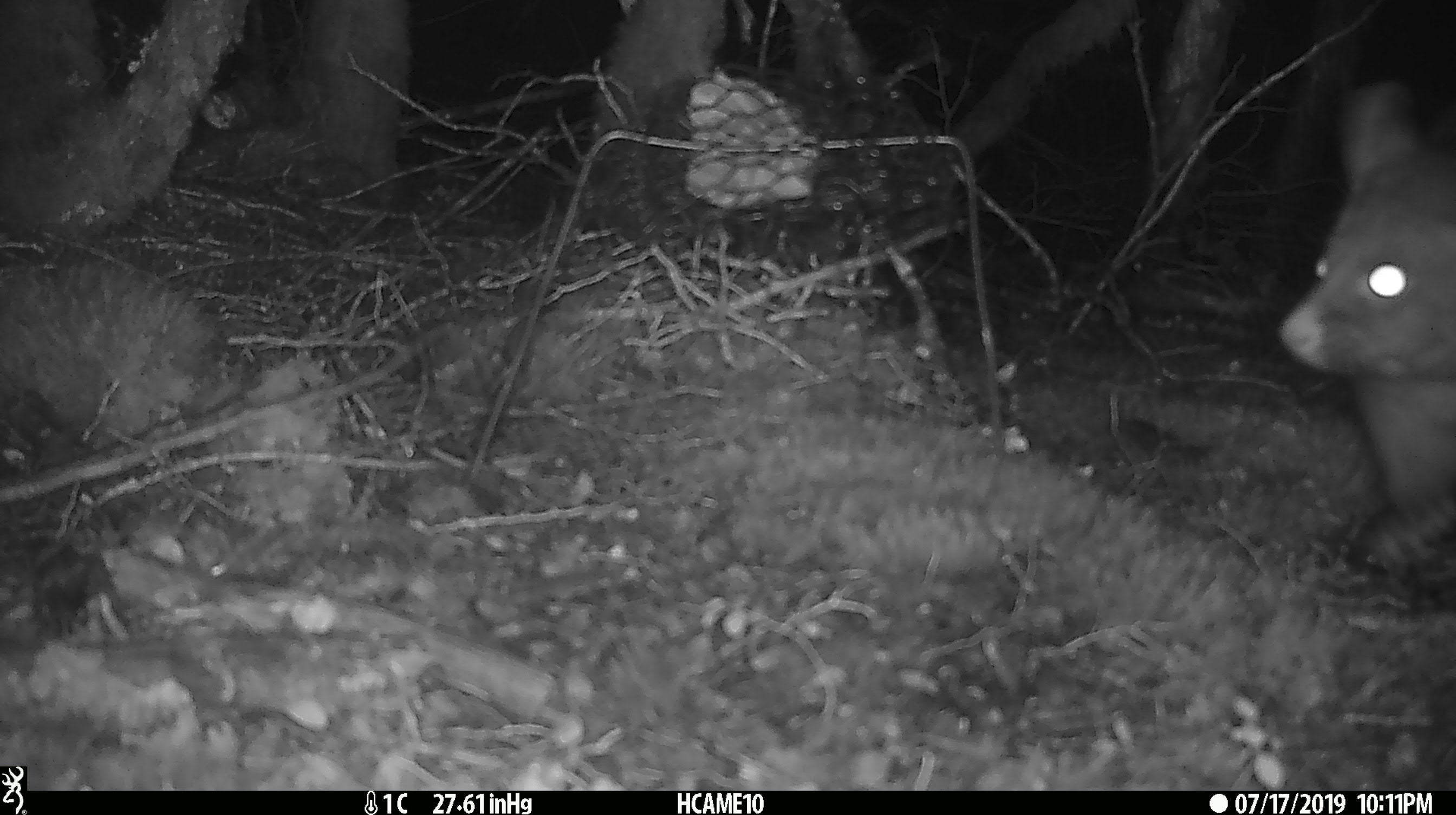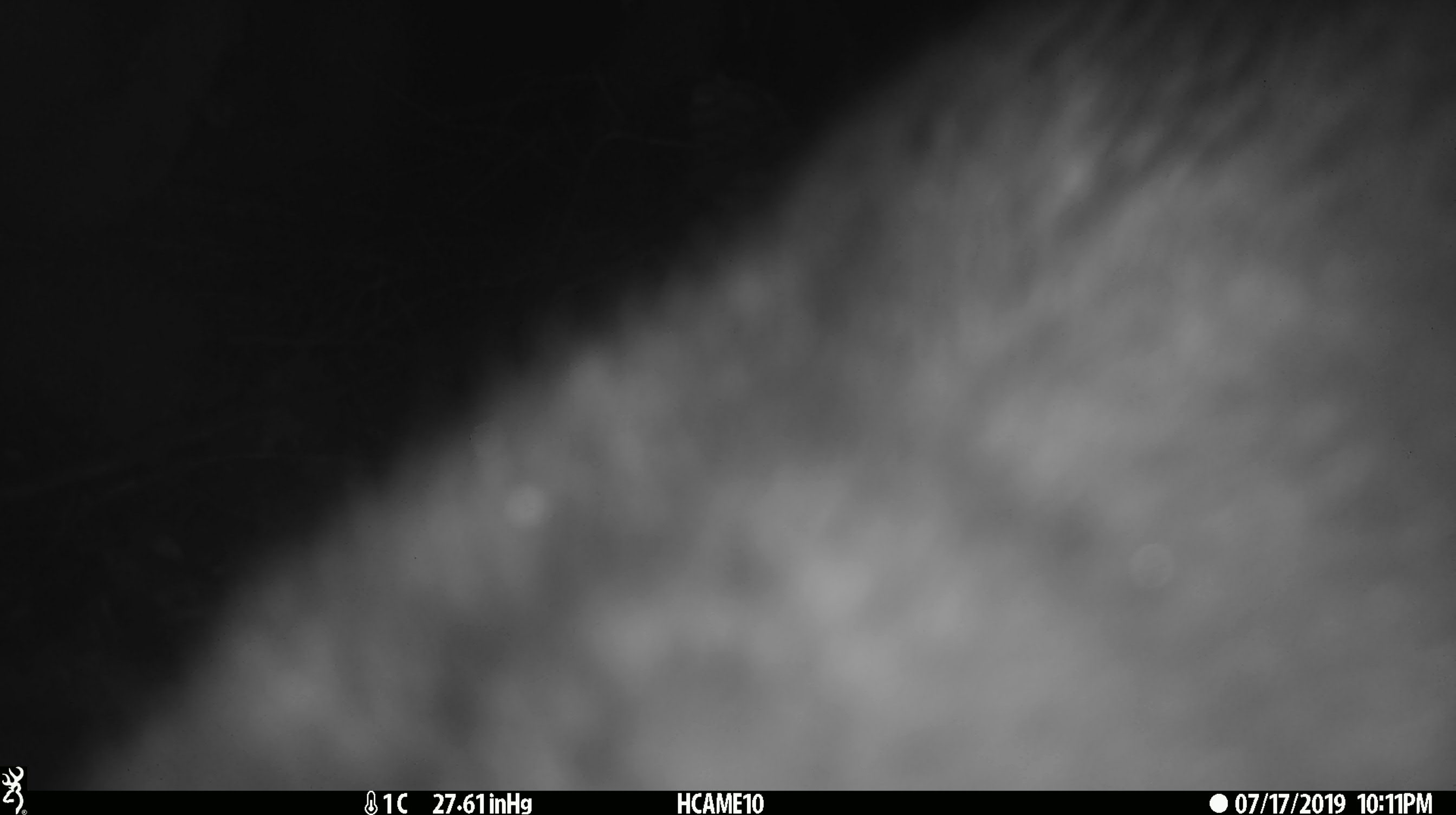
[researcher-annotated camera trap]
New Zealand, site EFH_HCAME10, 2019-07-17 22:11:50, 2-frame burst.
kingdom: Animalia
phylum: Chordata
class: Mammalia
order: Diprotodontia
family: Phalangeridae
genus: Trichosurus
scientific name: Trichosurus vulpecula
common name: common brushtail possum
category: possum